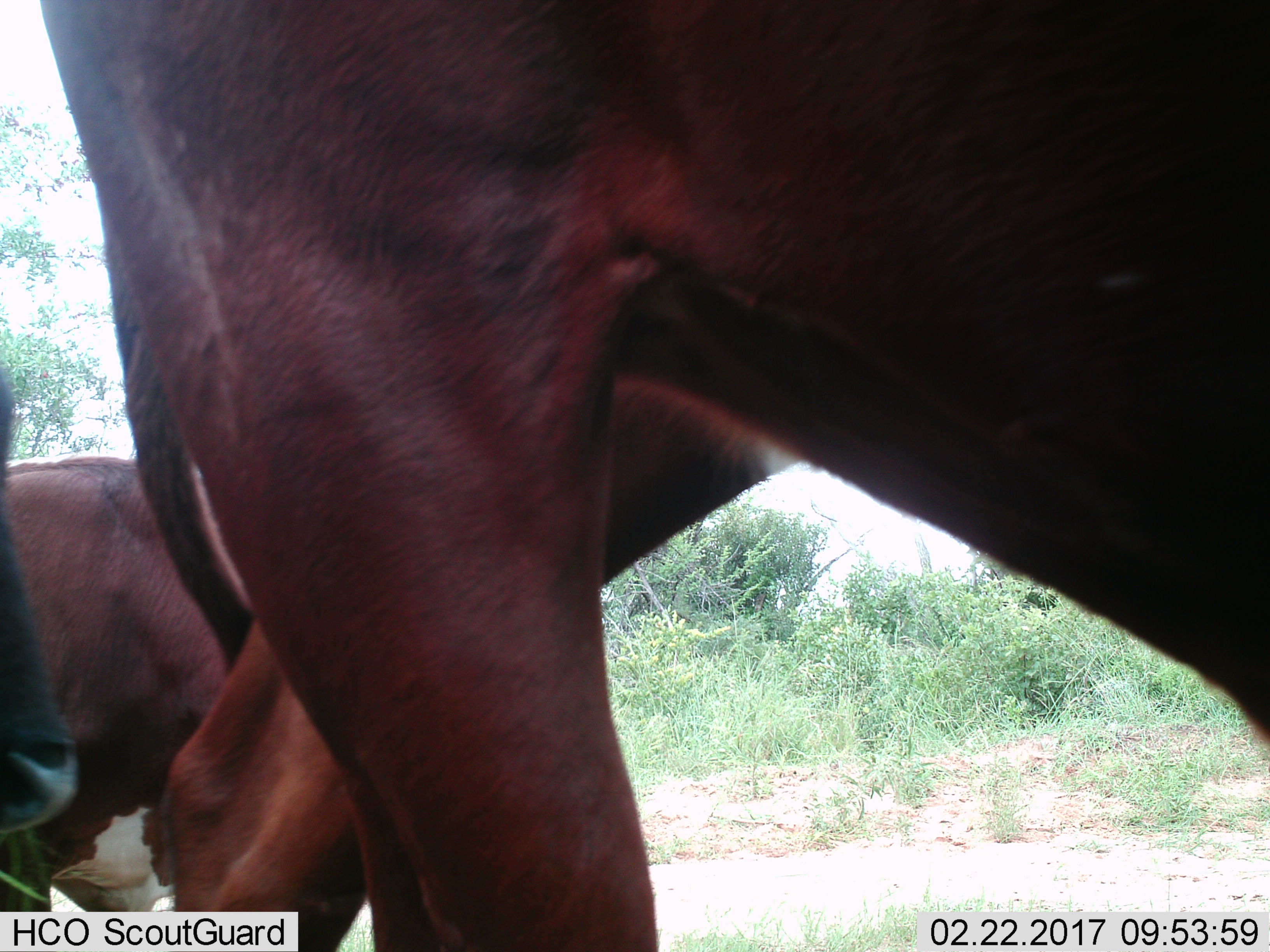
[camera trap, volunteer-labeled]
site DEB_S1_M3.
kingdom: Animalia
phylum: Chordata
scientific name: Vertebrata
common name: domestic animal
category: domesticanimal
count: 2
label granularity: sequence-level